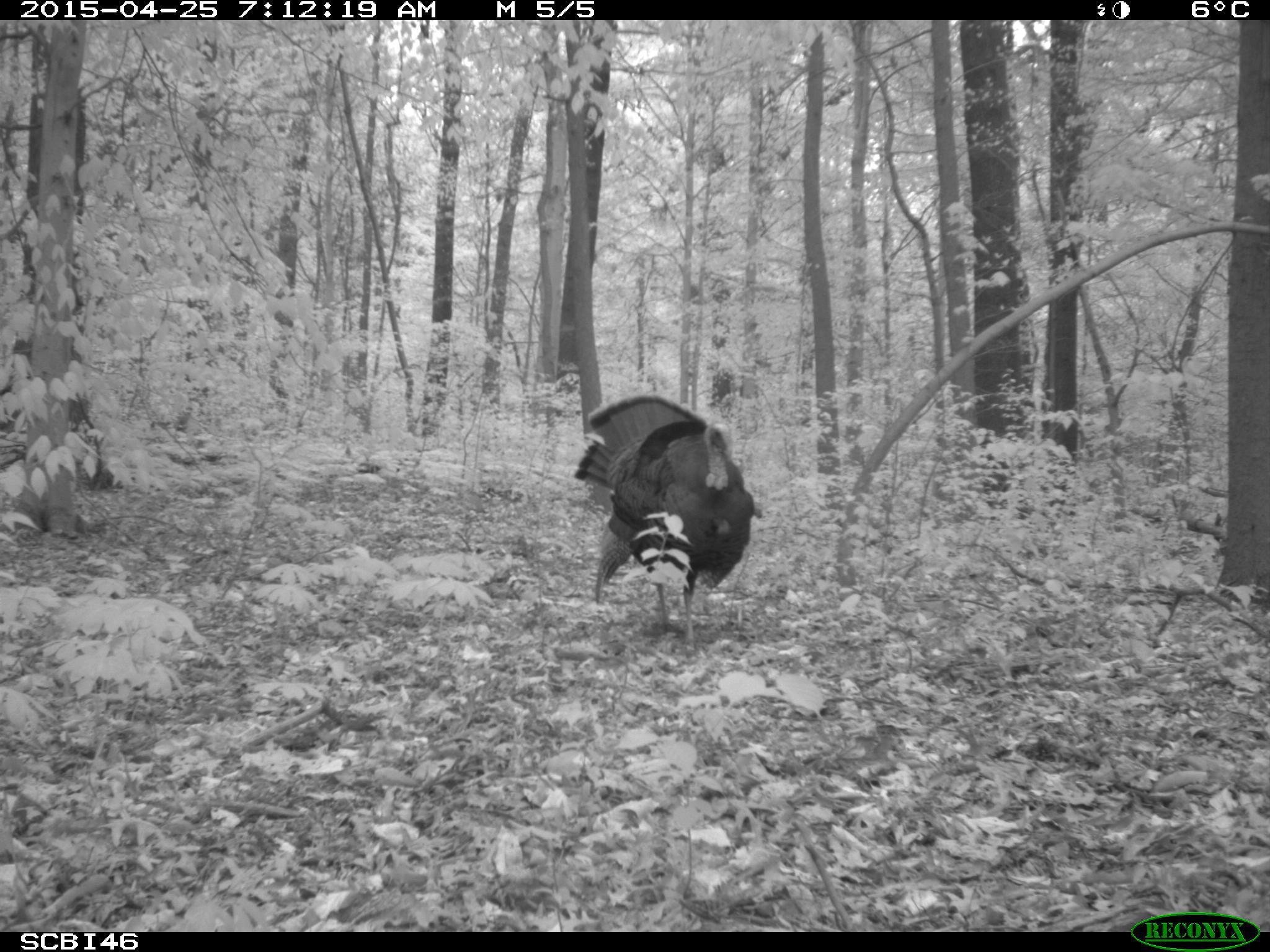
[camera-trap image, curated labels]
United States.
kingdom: Animalia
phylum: Chordata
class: Aves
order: Galliformes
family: Phasianidae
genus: Meleagris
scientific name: Meleagris gallopavo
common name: wild turkey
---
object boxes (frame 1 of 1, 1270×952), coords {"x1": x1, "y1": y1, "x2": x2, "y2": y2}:
Wild Turkey: {"x1": 571, "y1": 389, "x2": 765, "y2": 630}